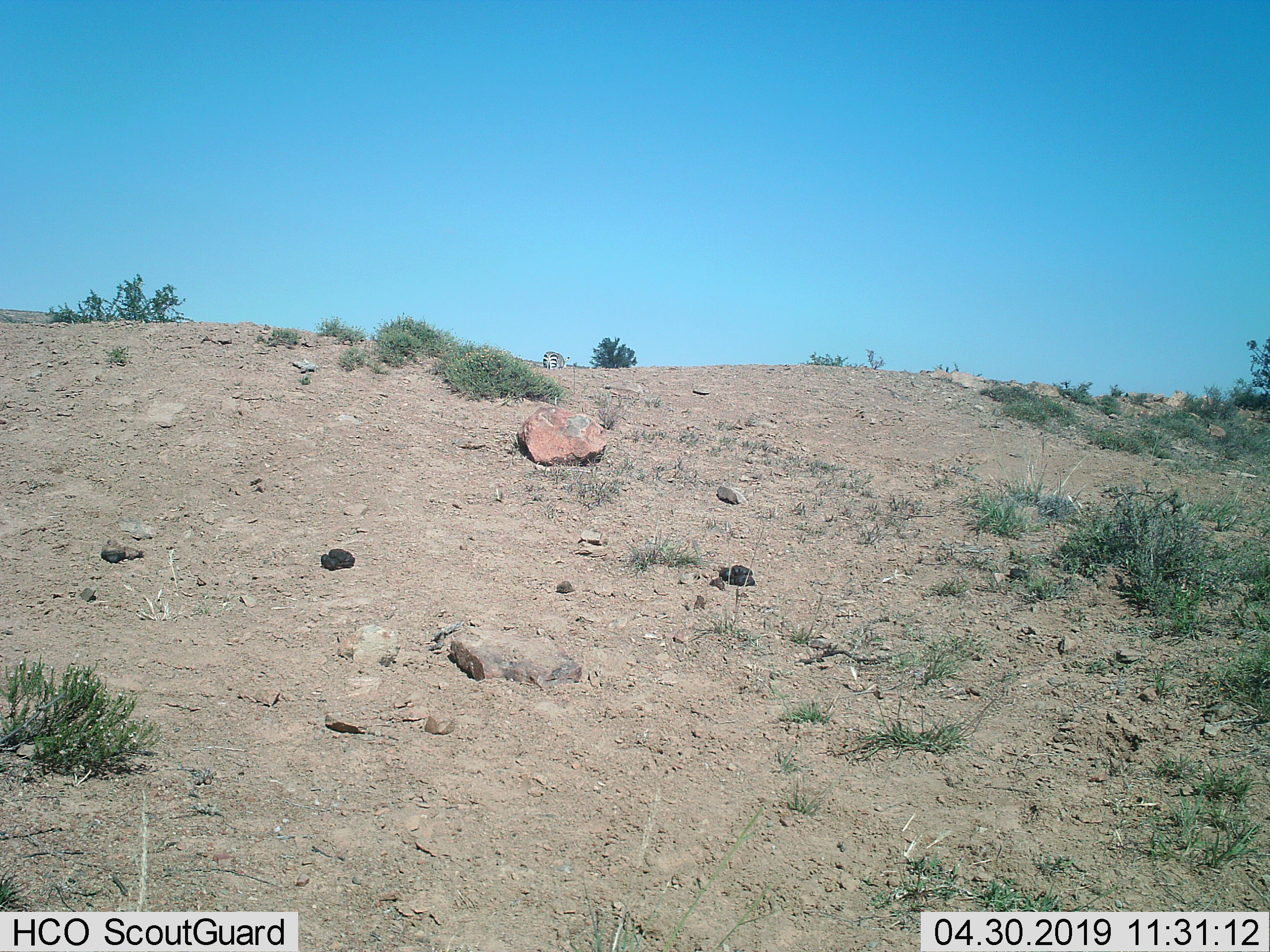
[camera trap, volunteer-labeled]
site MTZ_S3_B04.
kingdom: Animalia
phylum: Chordata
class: Mammalia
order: Perissodactyla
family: Equidae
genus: Equus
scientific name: Equus zebra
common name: mountain zebra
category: zebramountain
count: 1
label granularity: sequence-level